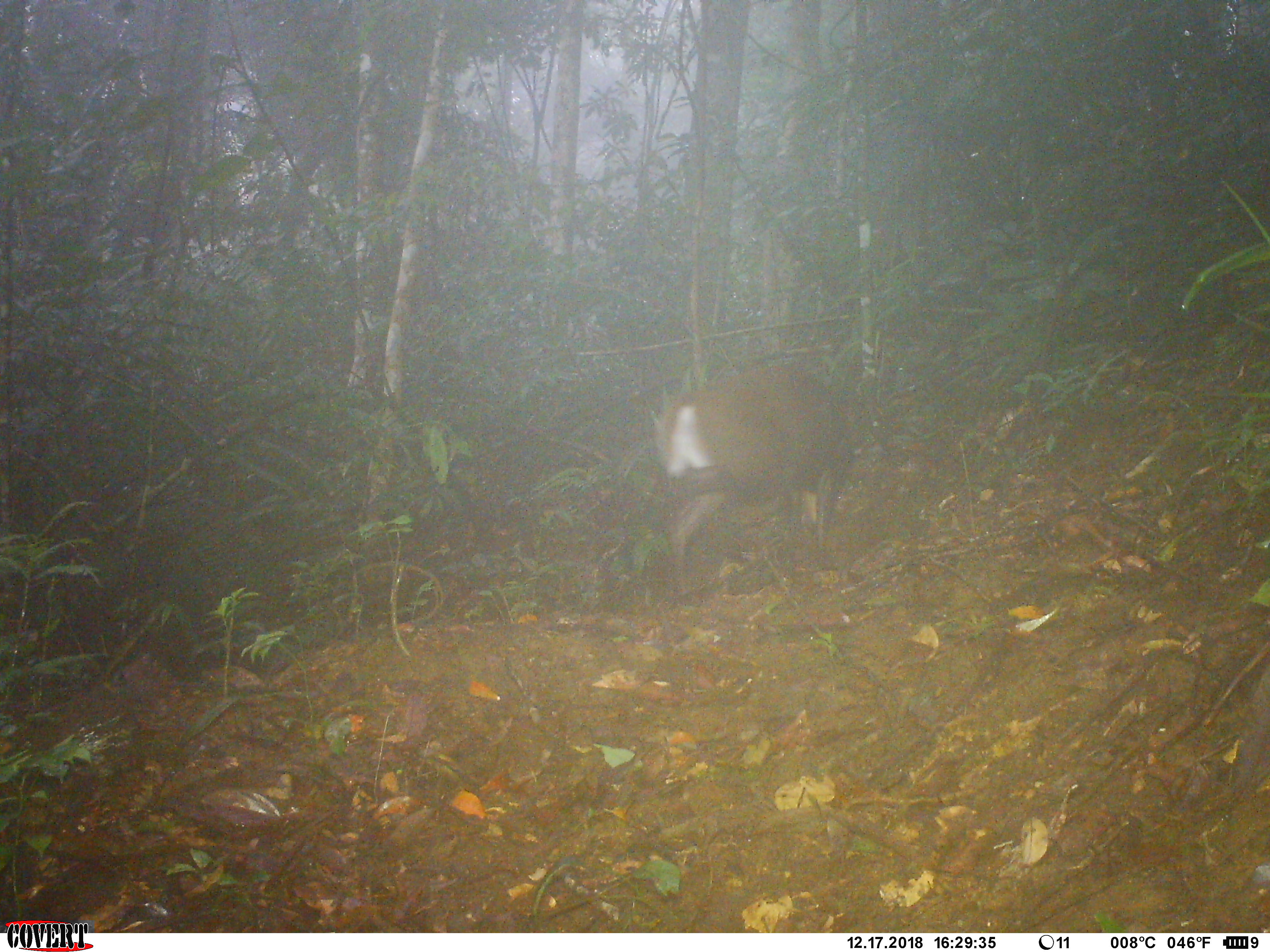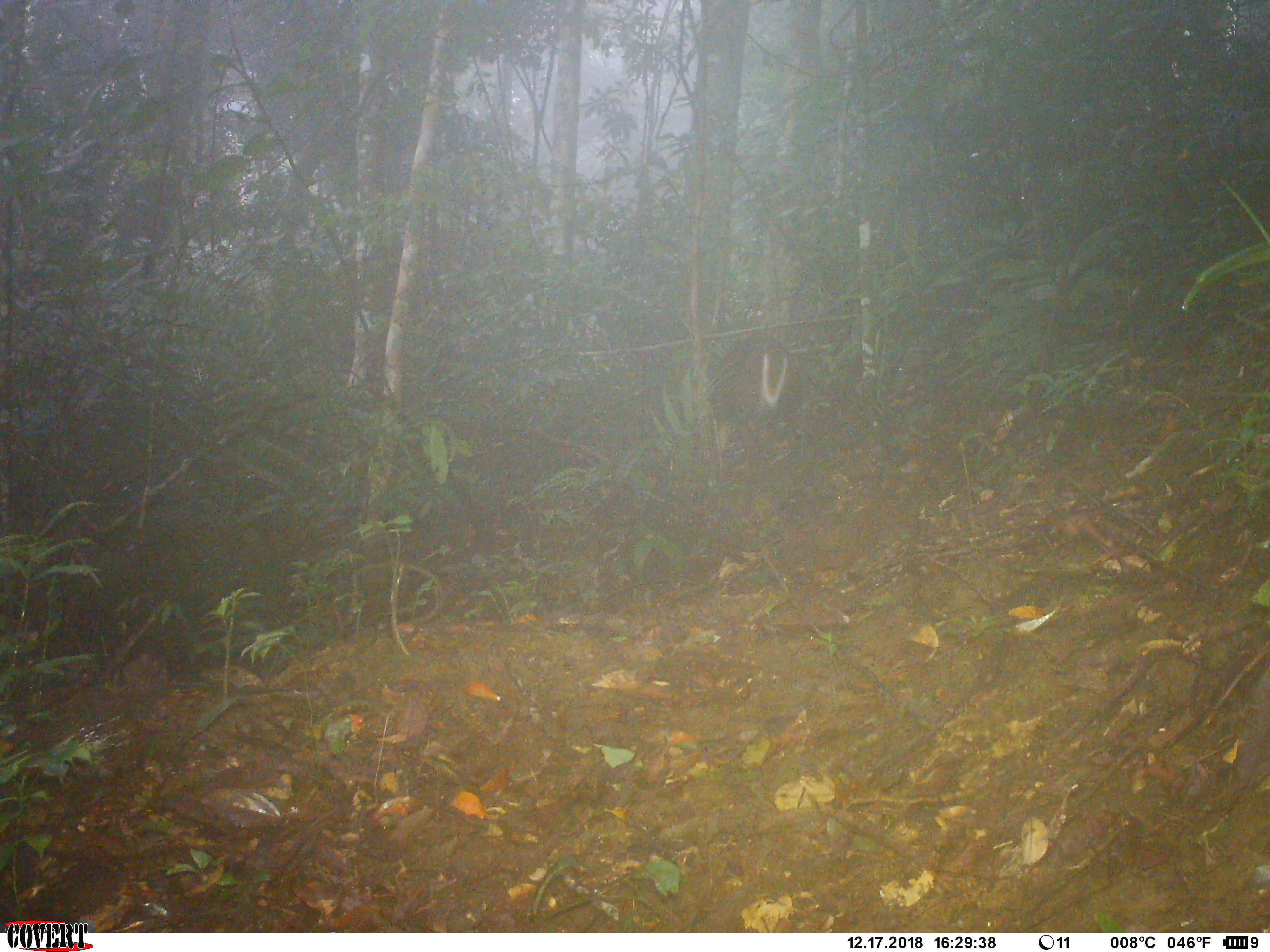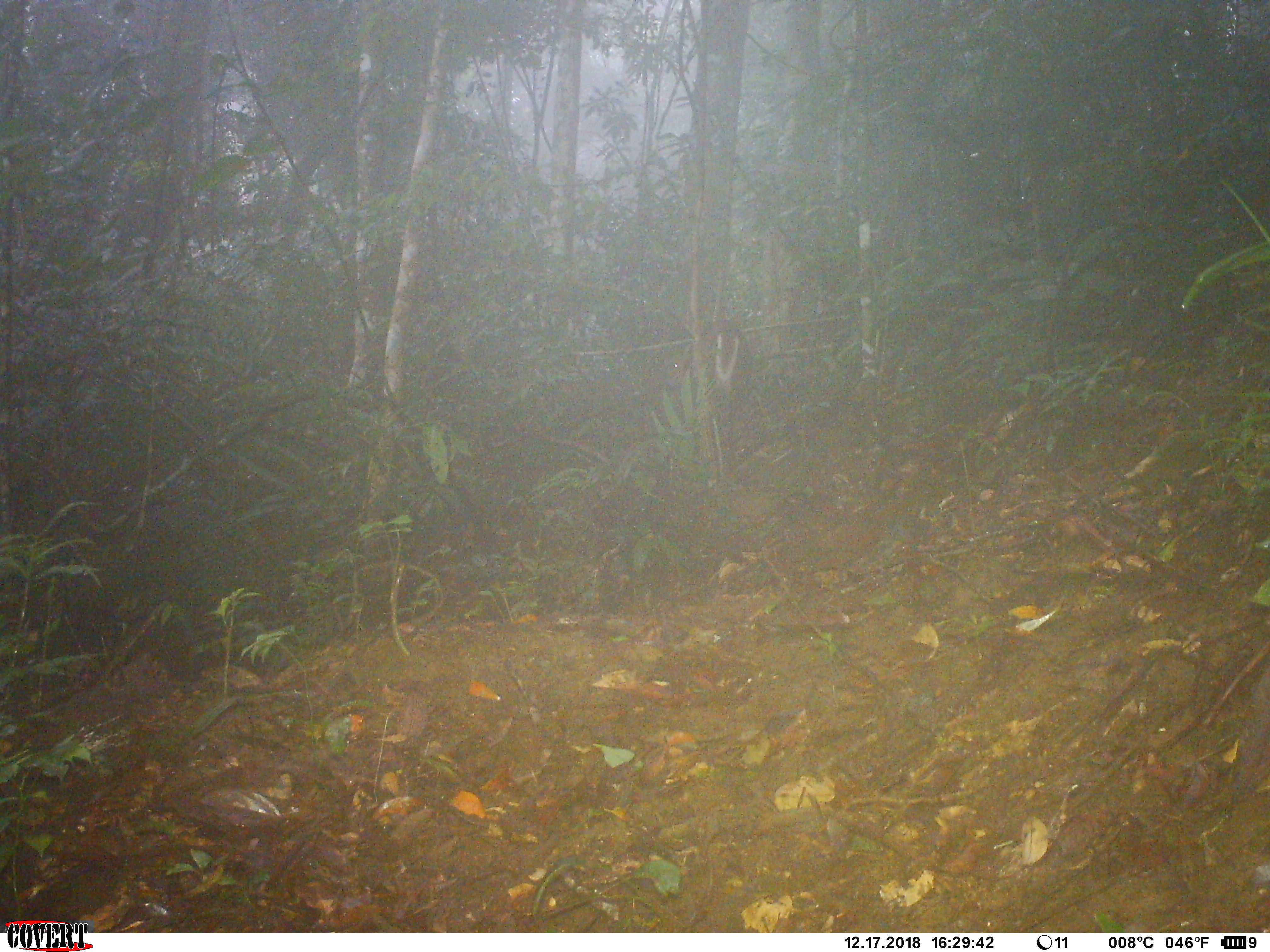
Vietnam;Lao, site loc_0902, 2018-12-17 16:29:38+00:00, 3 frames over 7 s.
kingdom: Animalia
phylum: Chordata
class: Mammalia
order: Artiodactyla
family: Cervidae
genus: Muntiacus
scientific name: Muntiacus rooseveltorum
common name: roosevelt's muntjac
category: roosevelts muntjac group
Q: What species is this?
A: Roosevelts muntjac group (roosevelt's muntjac) (Muntiacus rooseveltorum).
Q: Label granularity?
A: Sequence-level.